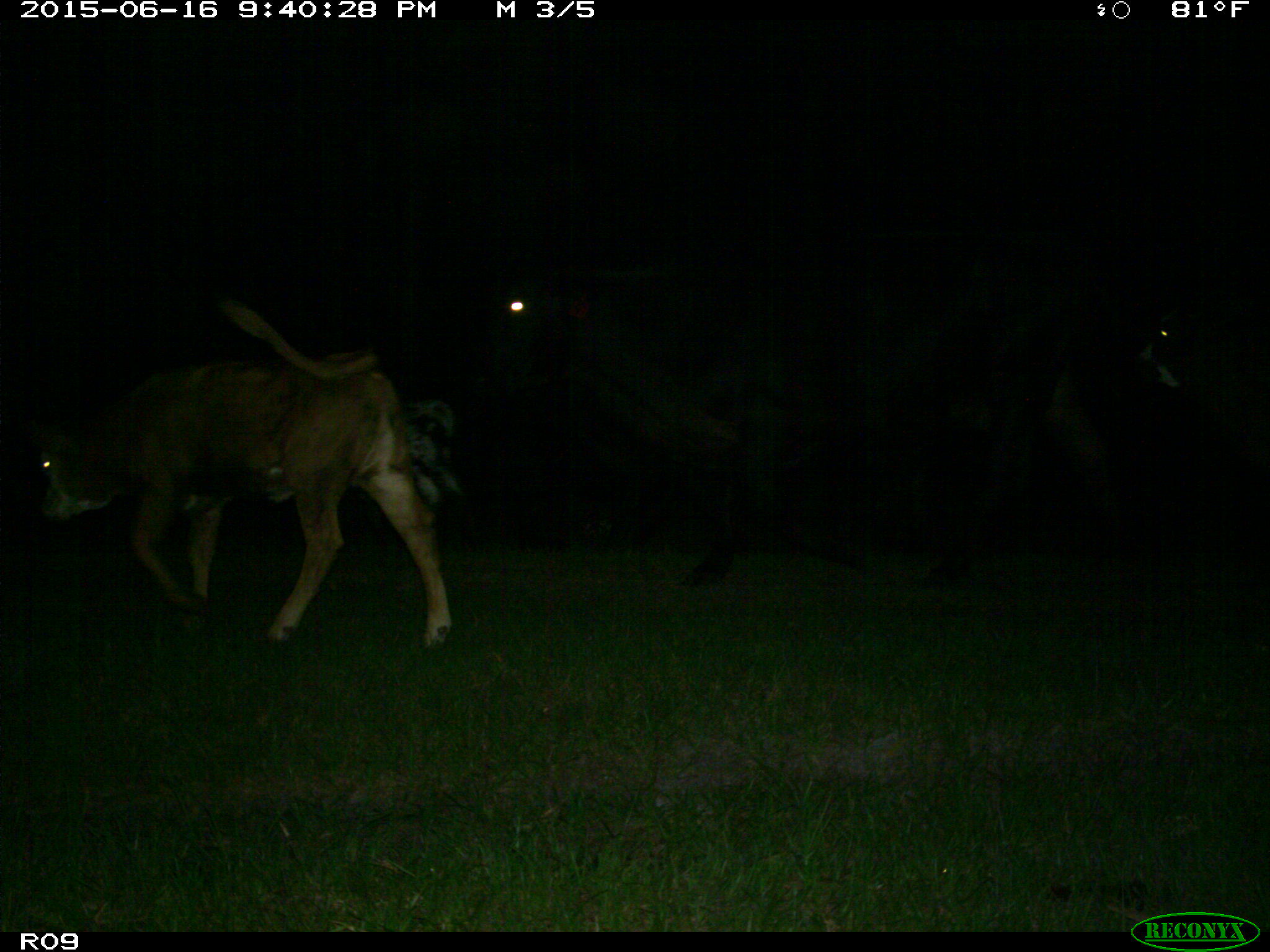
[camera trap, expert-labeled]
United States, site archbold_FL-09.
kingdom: Animalia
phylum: Chordata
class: Mammalia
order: Artiodactyla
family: Bovidae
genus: Bos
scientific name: Bos taurus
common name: domestic cow